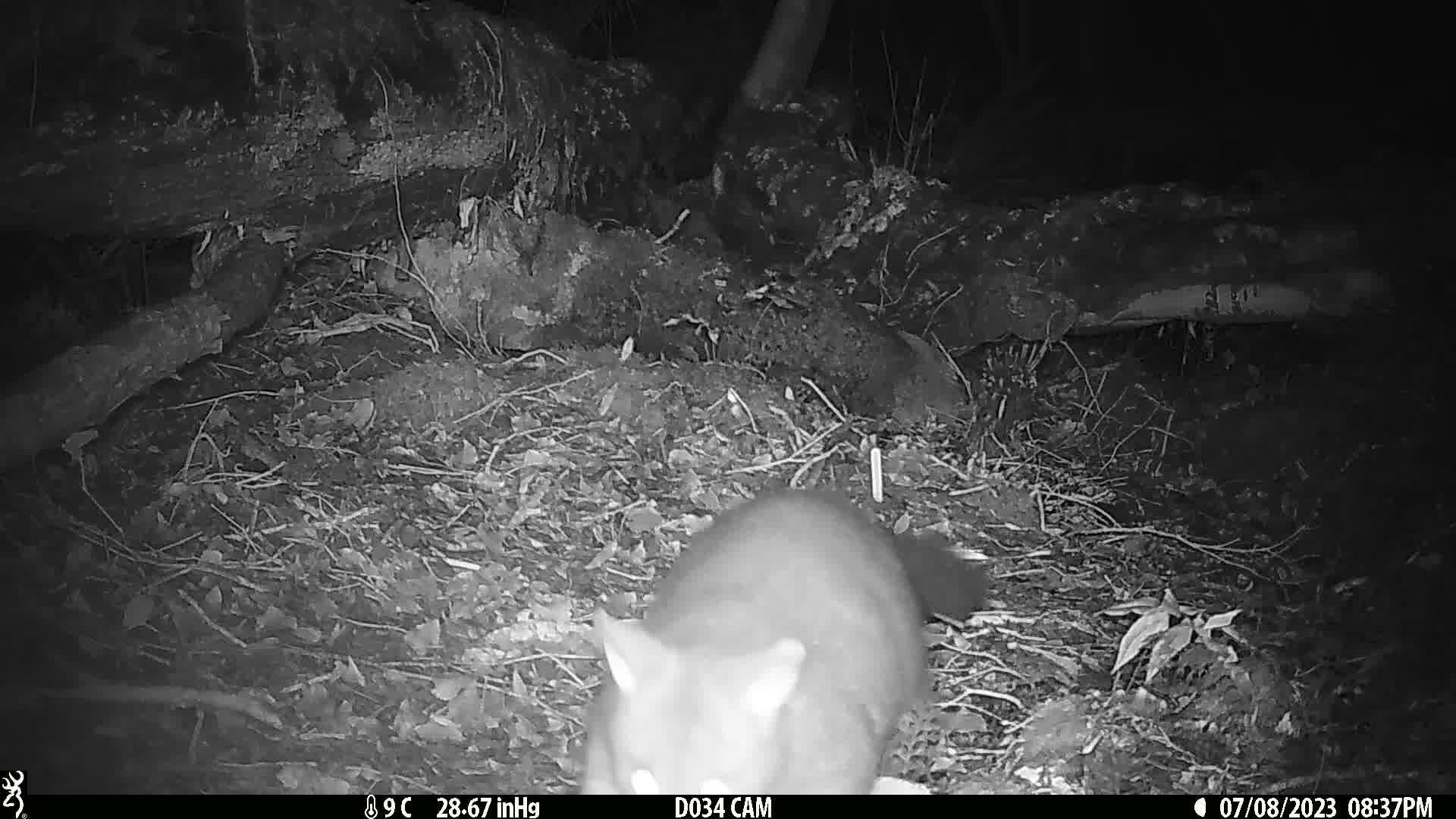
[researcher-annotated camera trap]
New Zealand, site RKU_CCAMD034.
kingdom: Animalia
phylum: Chordata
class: Mammalia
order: Diprotodontia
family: Phalangeridae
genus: Trichosurus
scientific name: Trichosurus vulpecula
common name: common brushtail possum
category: possum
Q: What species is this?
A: Possum (common brushtail possum) (Trichosurus vulpecula).